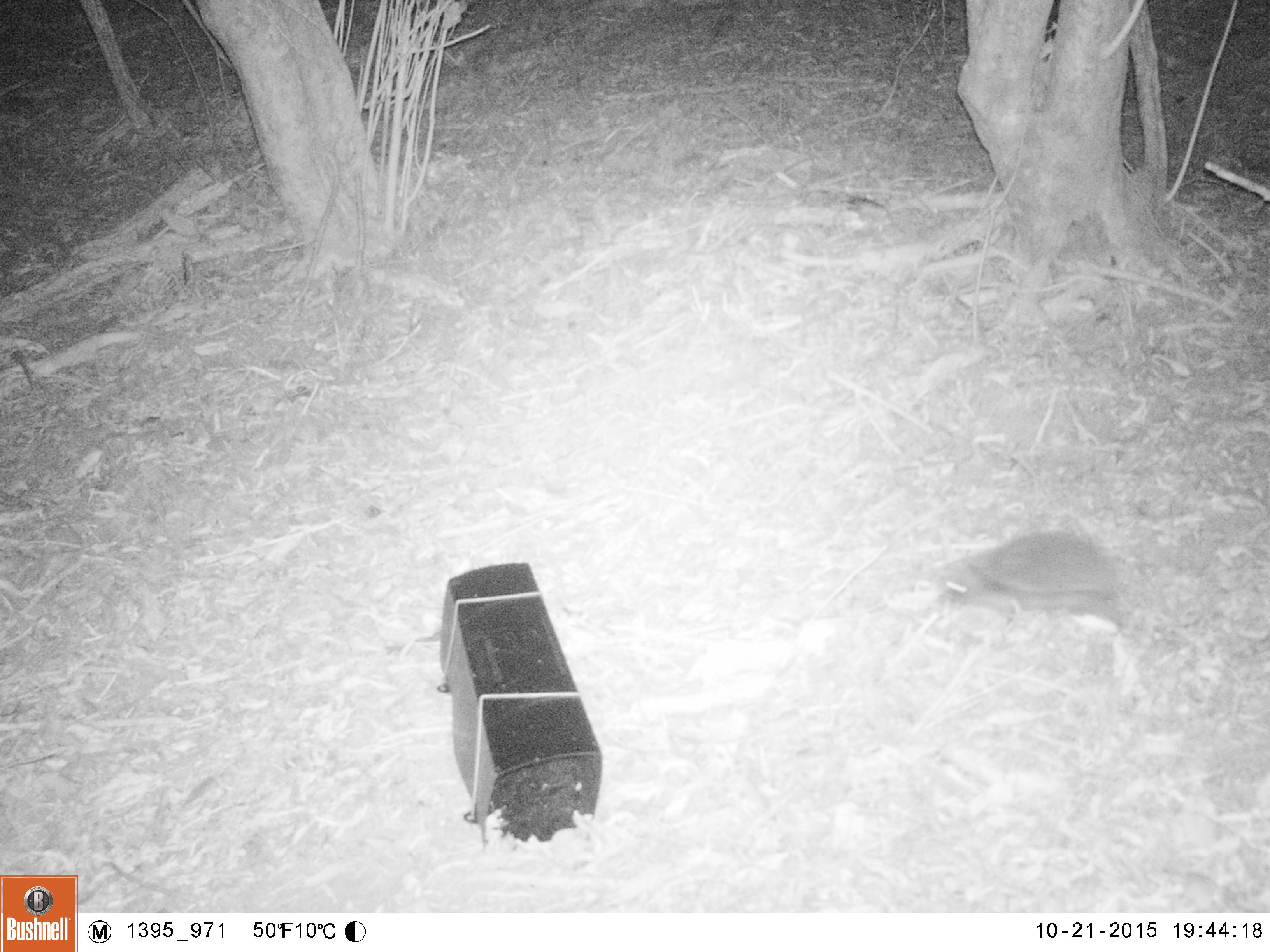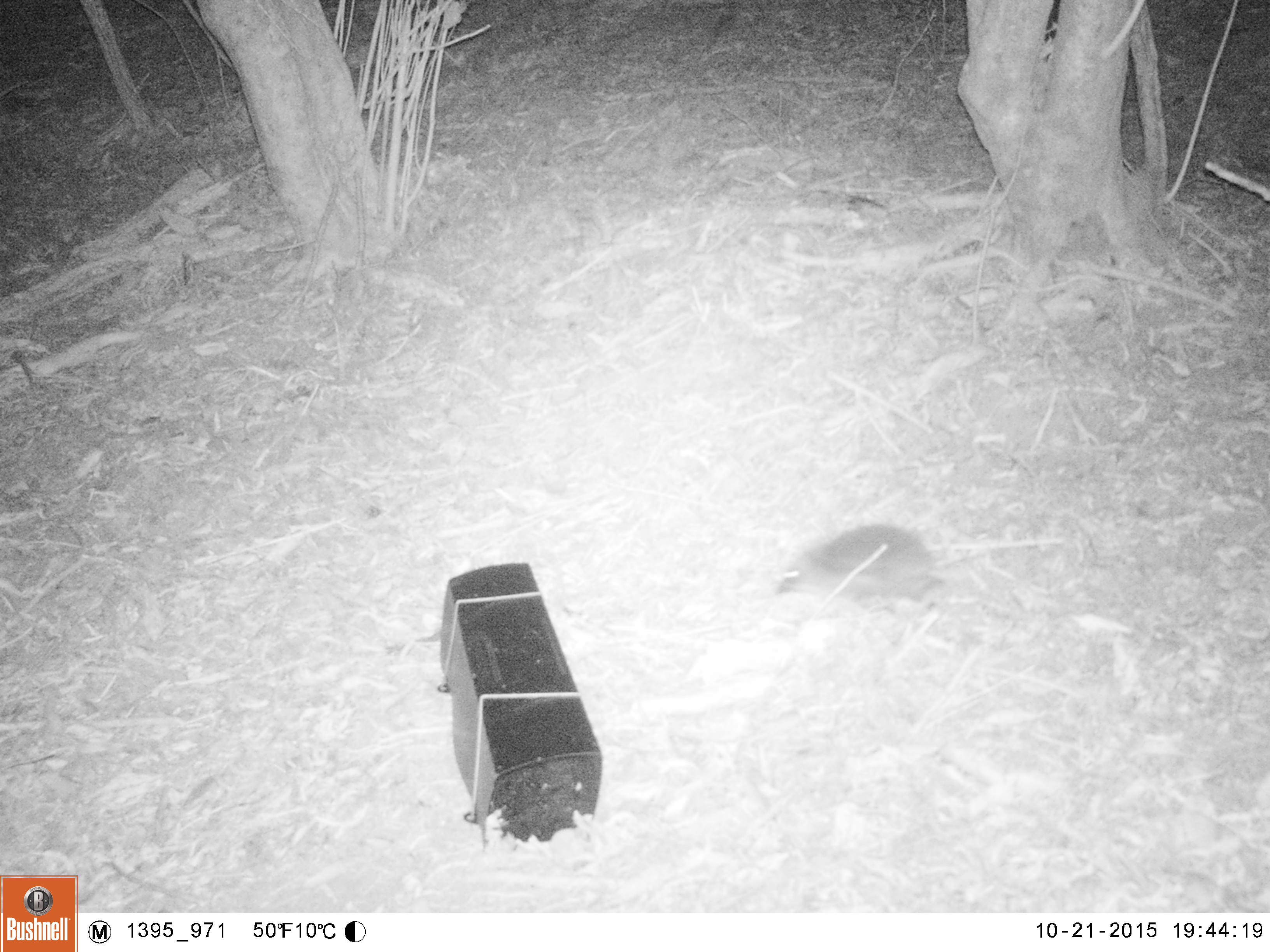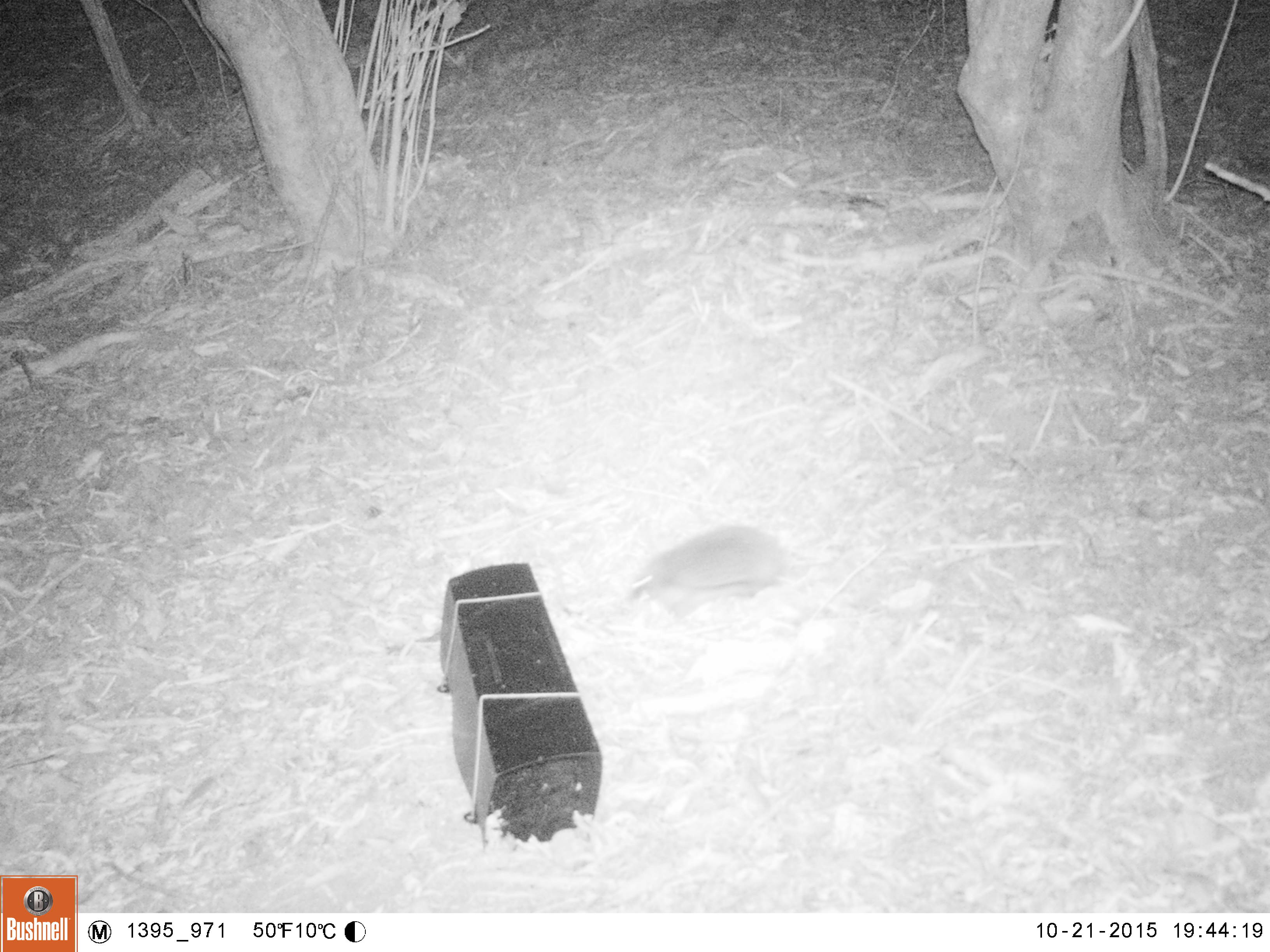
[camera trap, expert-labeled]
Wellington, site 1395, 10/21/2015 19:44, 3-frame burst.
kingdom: Animalia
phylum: Chordata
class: Mammalia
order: Eulipotyphla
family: Erinaceidae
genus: Erinaceus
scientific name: Erinaceus europaeus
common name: hedgehog